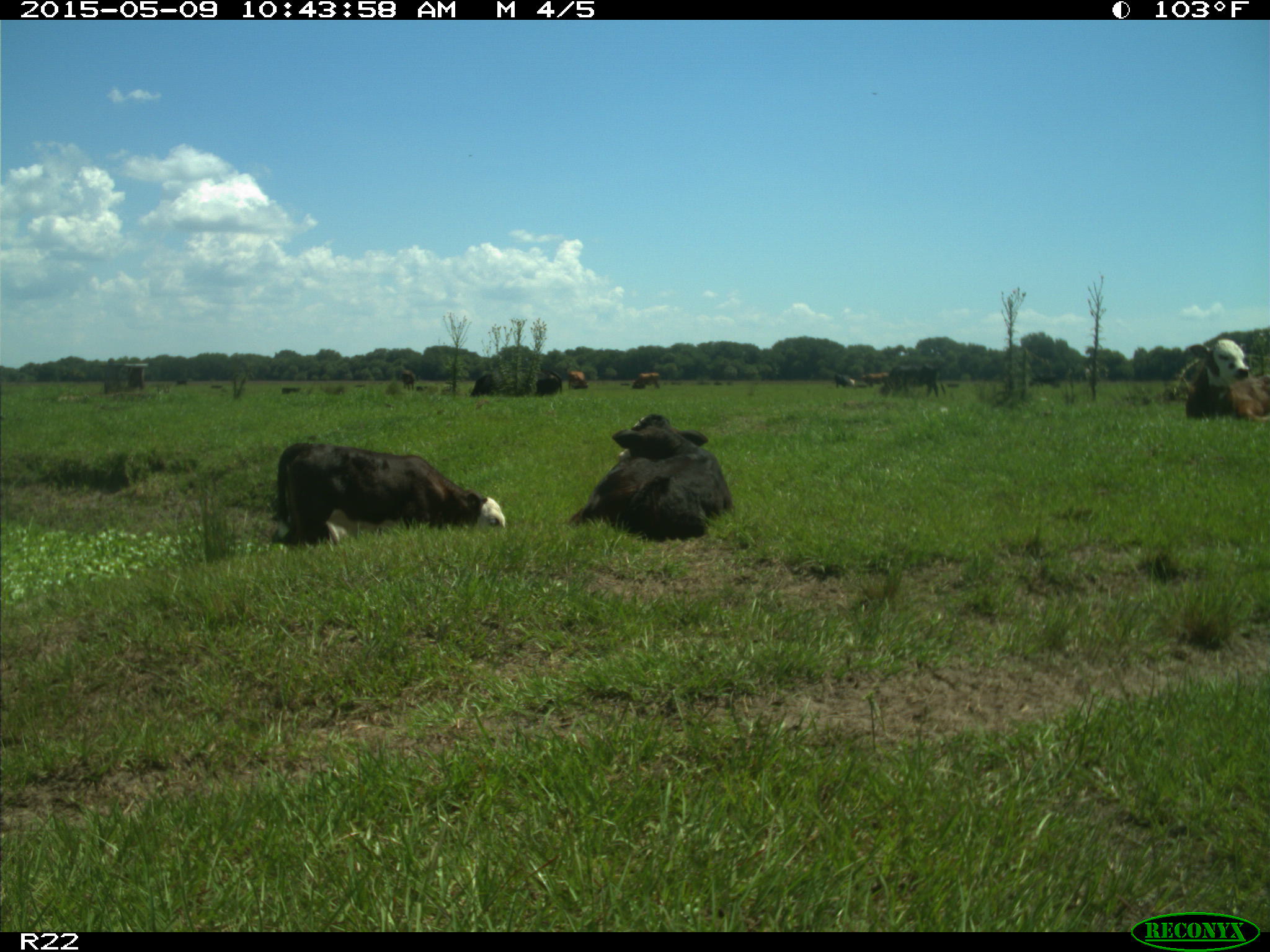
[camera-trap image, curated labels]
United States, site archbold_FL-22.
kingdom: Animalia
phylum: Chordata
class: Mammalia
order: Artiodactyla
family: Bovidae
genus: Bos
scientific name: Bos taurus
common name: domestic cow